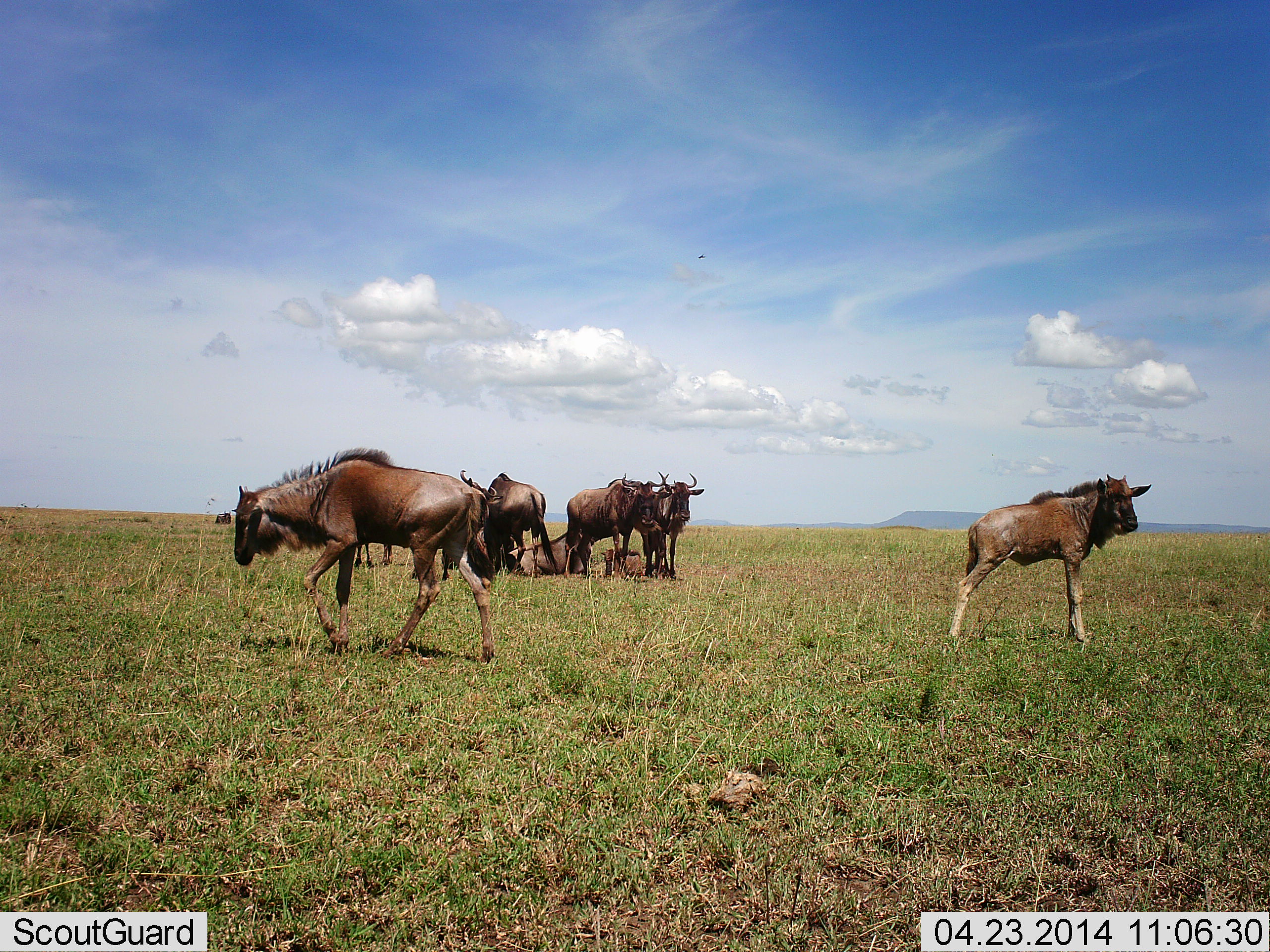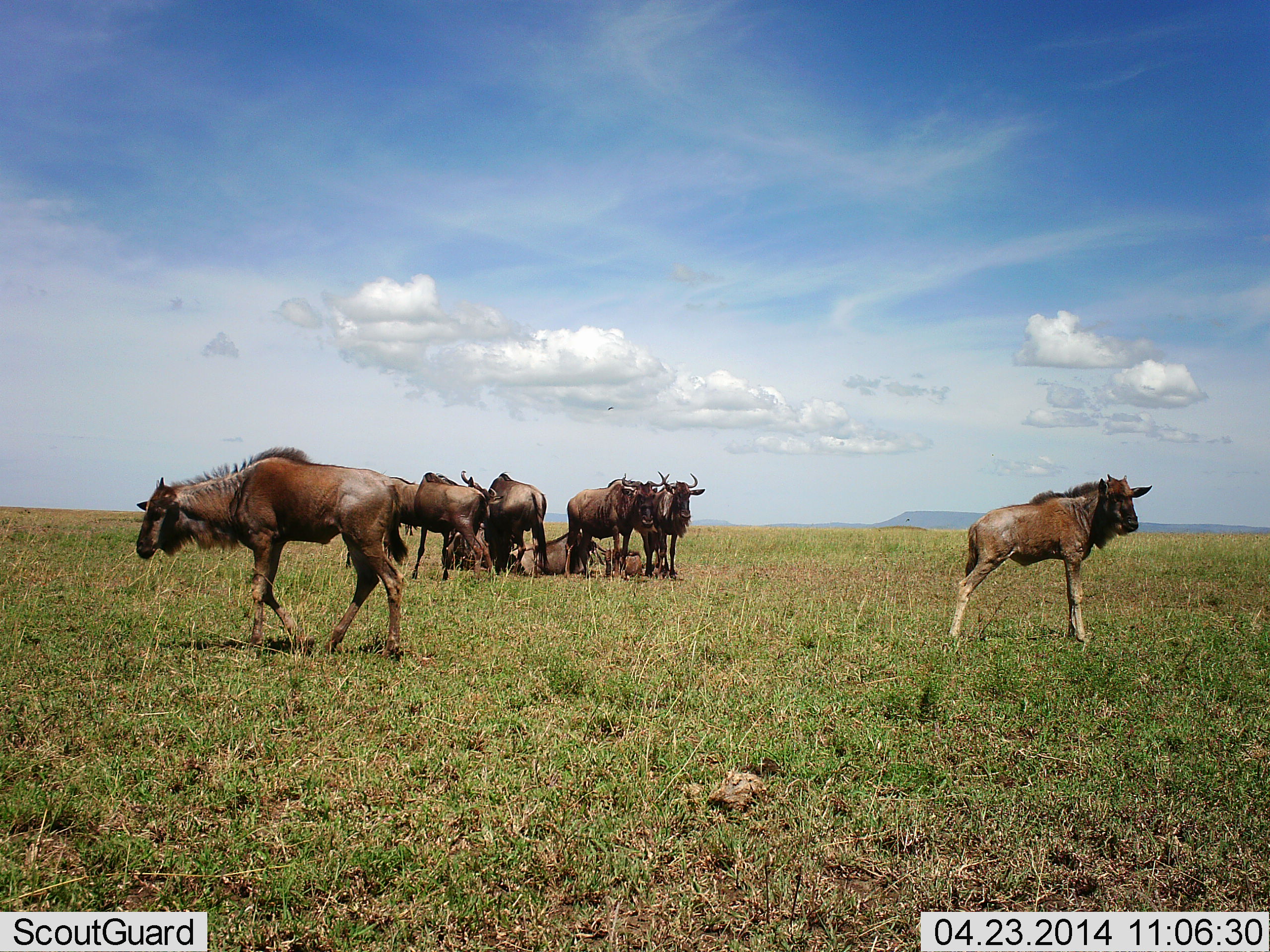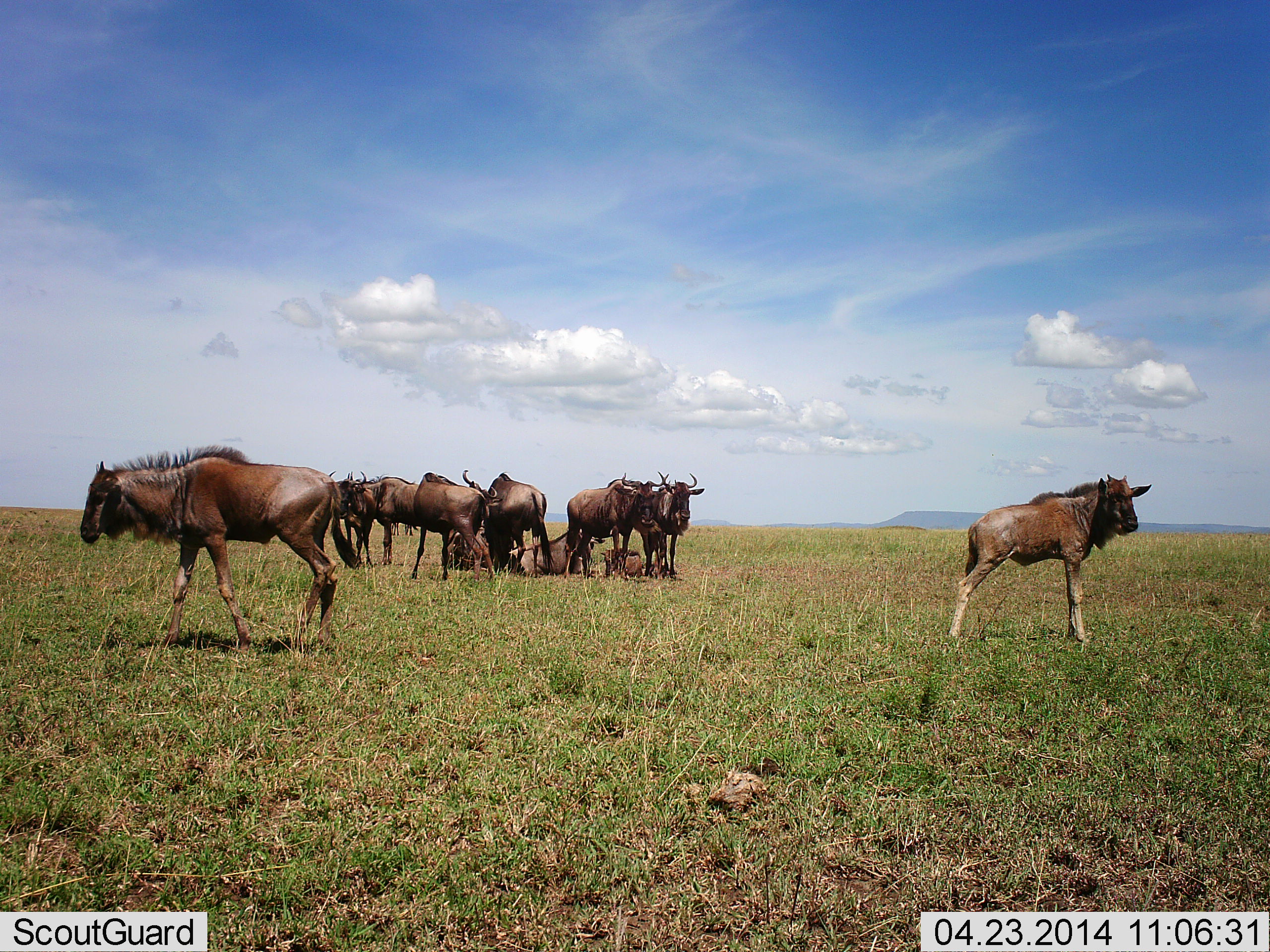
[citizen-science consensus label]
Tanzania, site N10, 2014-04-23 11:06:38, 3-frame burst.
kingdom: Animalia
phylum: Chordata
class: Mammalia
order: Artiodactyla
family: Bovidae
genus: Connochaetes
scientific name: Connochaetes taurinus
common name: blue wildebeest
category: wildebeest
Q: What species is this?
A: Wildebeest (blue wildebeest) (Connochaetes taurinus).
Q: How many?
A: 9.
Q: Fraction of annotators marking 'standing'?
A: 80%.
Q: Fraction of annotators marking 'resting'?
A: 80%.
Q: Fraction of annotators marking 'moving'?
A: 70%.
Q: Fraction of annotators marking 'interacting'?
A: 0%.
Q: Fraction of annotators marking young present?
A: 70%.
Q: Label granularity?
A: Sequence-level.